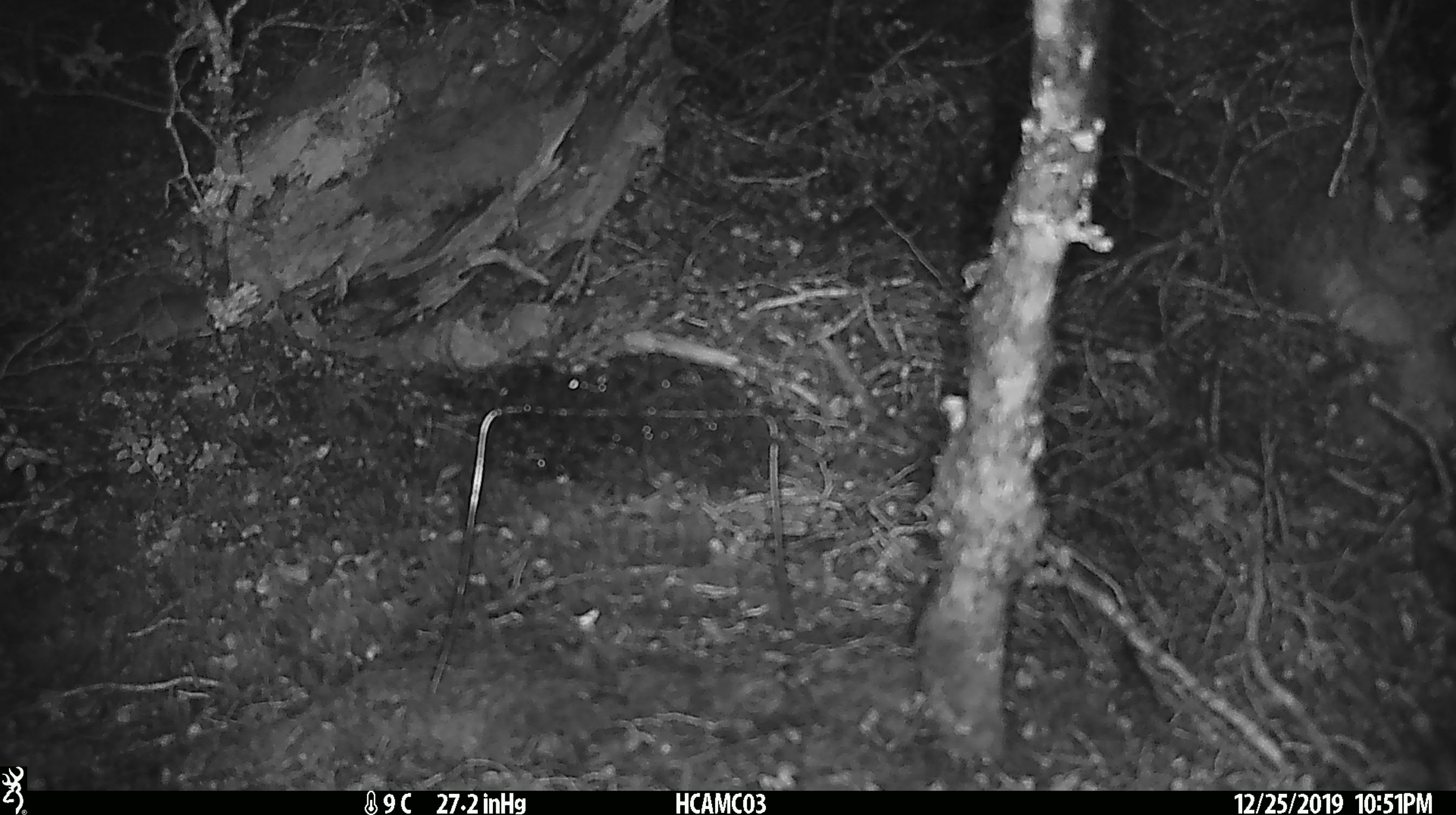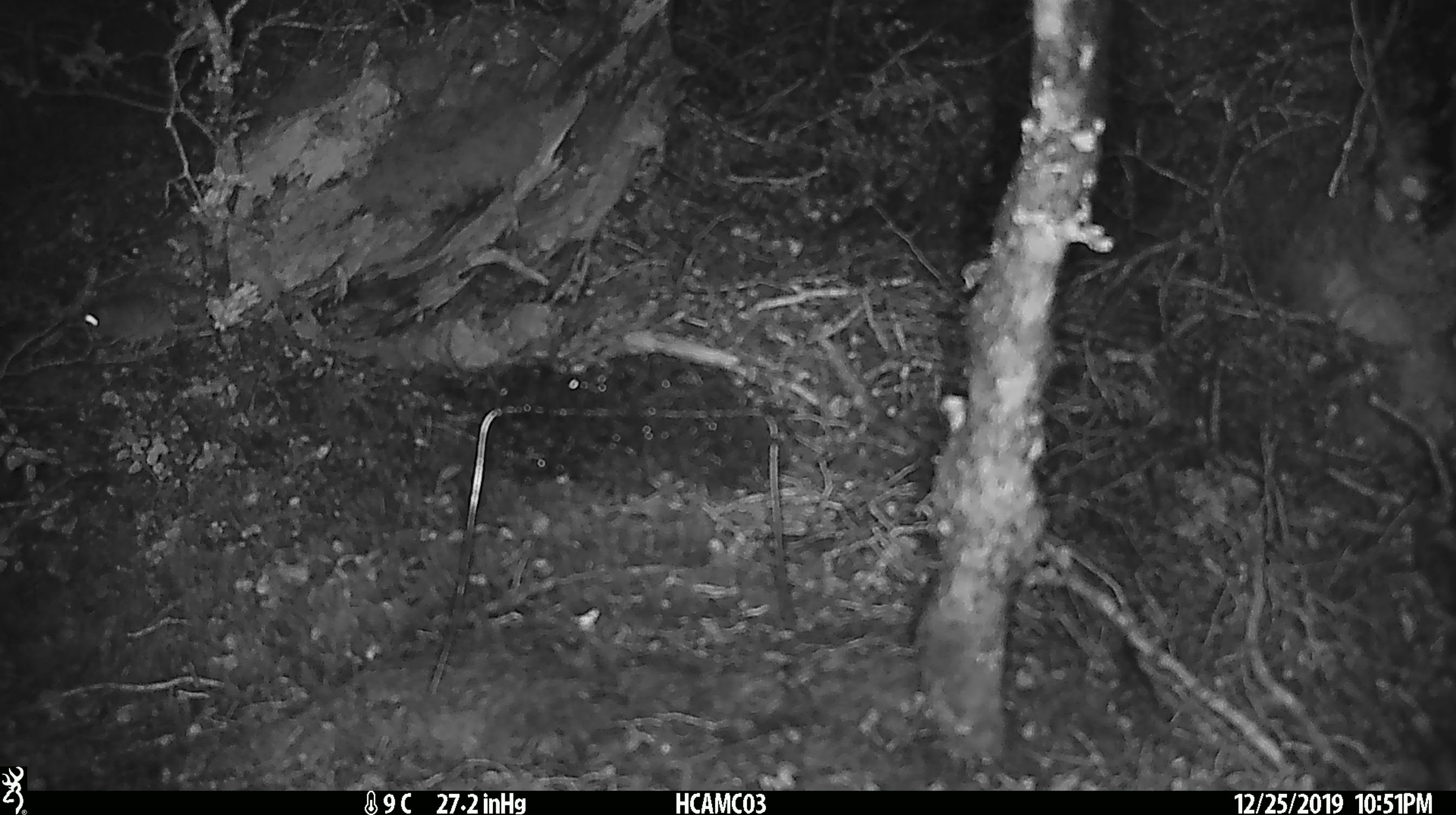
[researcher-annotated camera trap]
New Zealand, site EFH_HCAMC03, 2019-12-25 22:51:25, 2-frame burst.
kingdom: Animalia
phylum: Chordata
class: Mammalia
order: Rodentia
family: Muridae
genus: Mus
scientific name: Mus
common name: mouse